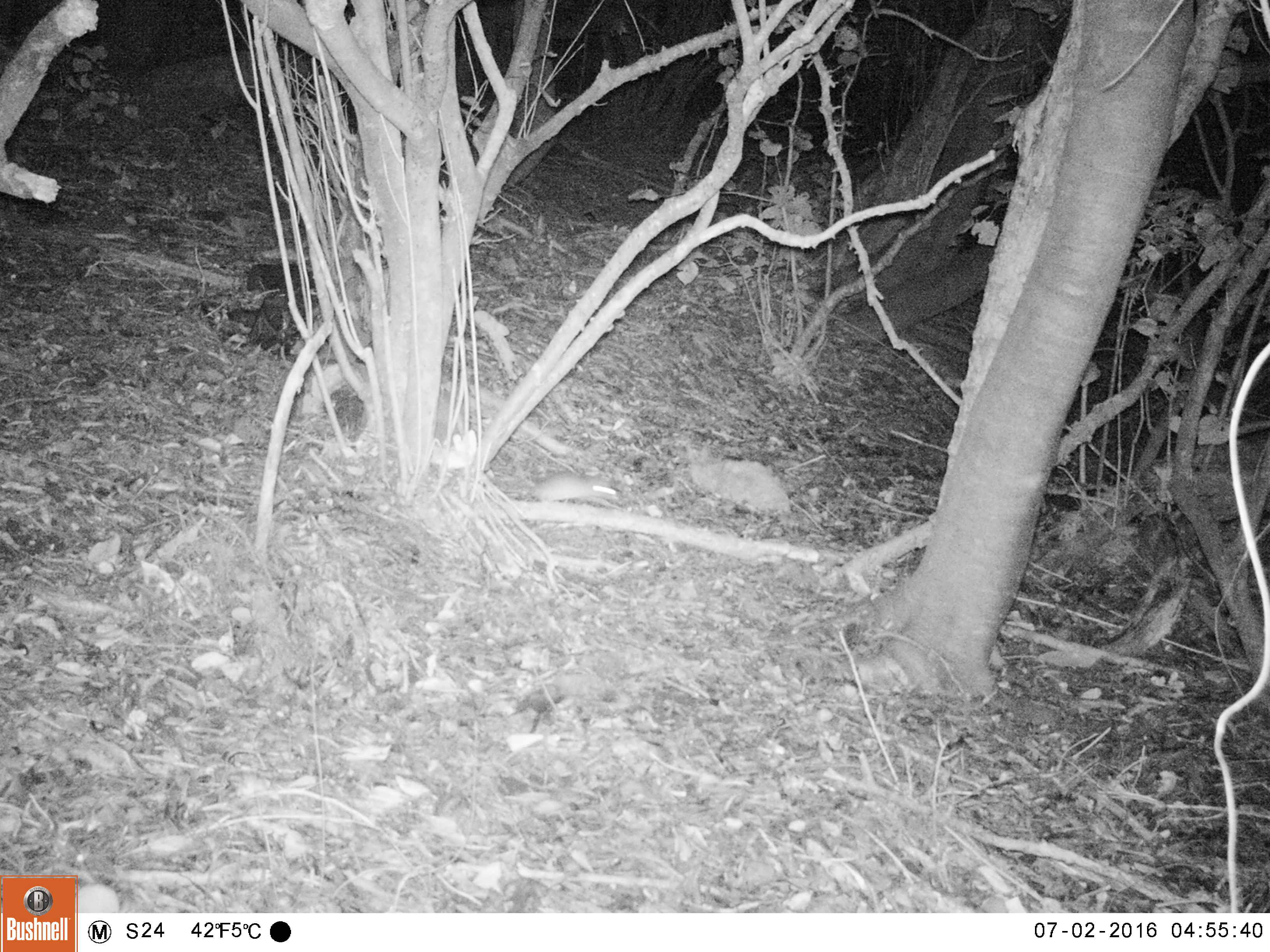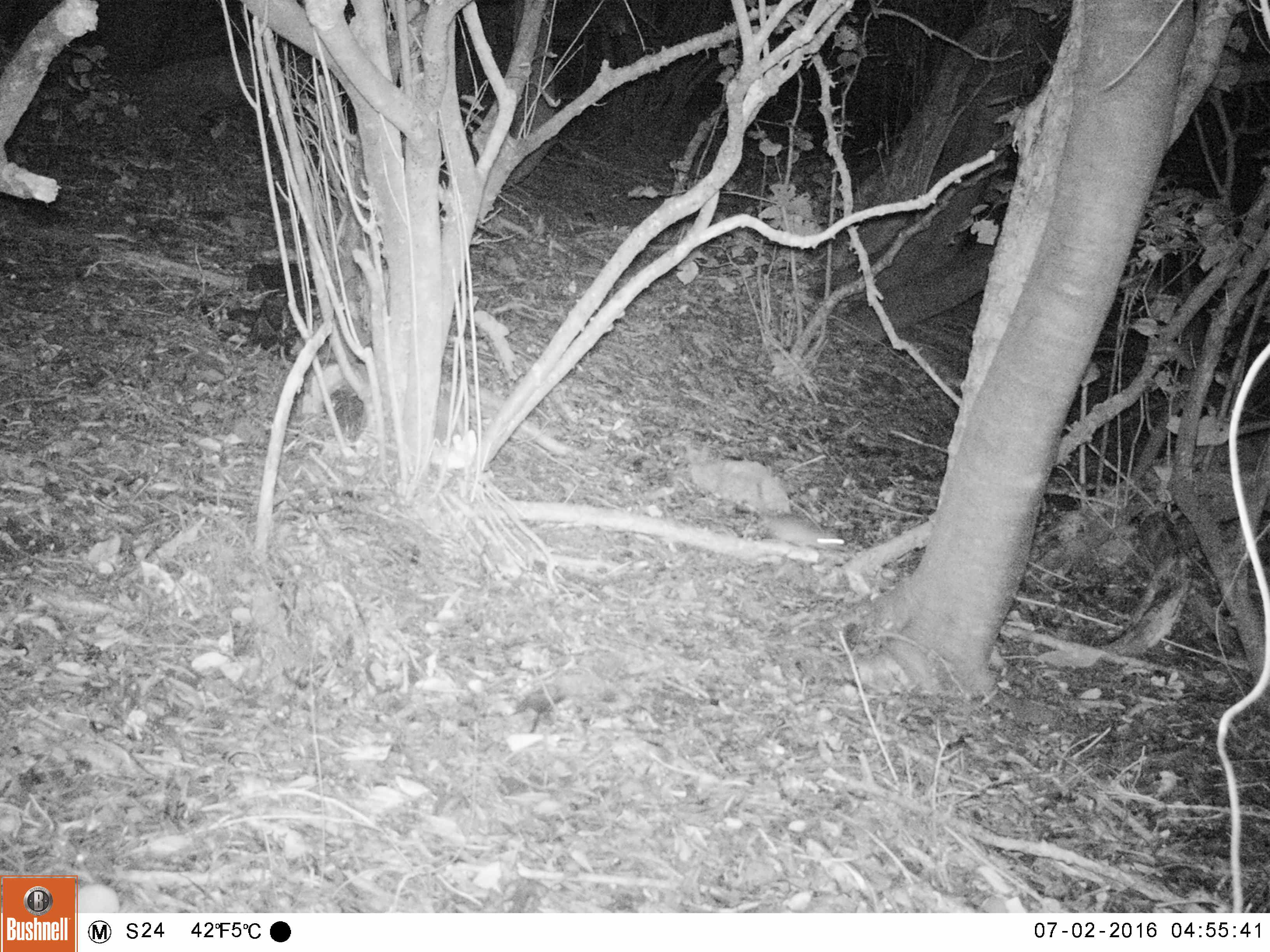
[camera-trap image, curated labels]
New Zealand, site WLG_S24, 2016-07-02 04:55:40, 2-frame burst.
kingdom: Animalia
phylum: Chordata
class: Mammalia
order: Rodentia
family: Muridae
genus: Rattus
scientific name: Rattus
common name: rat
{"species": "rat (Rattus)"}